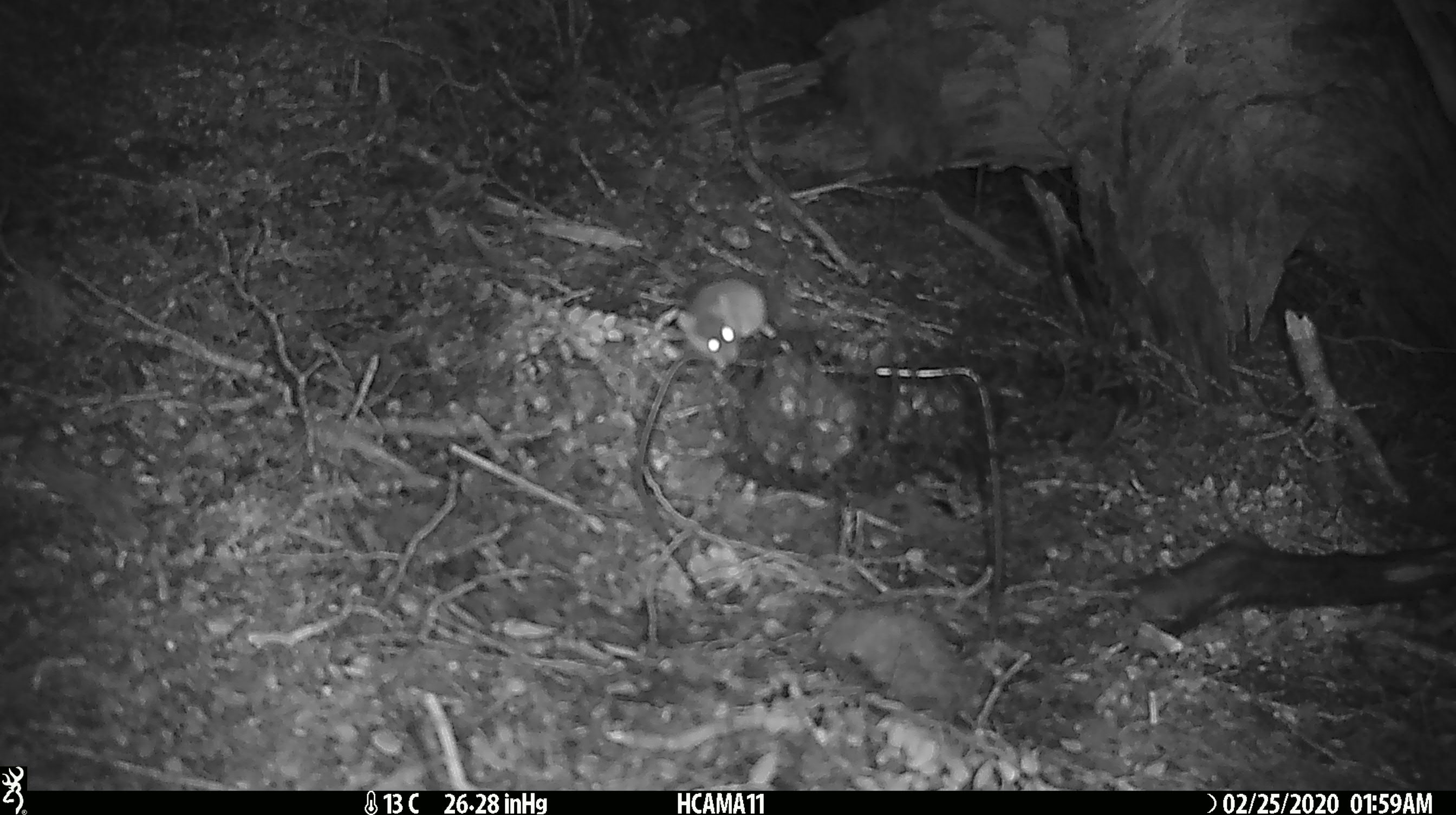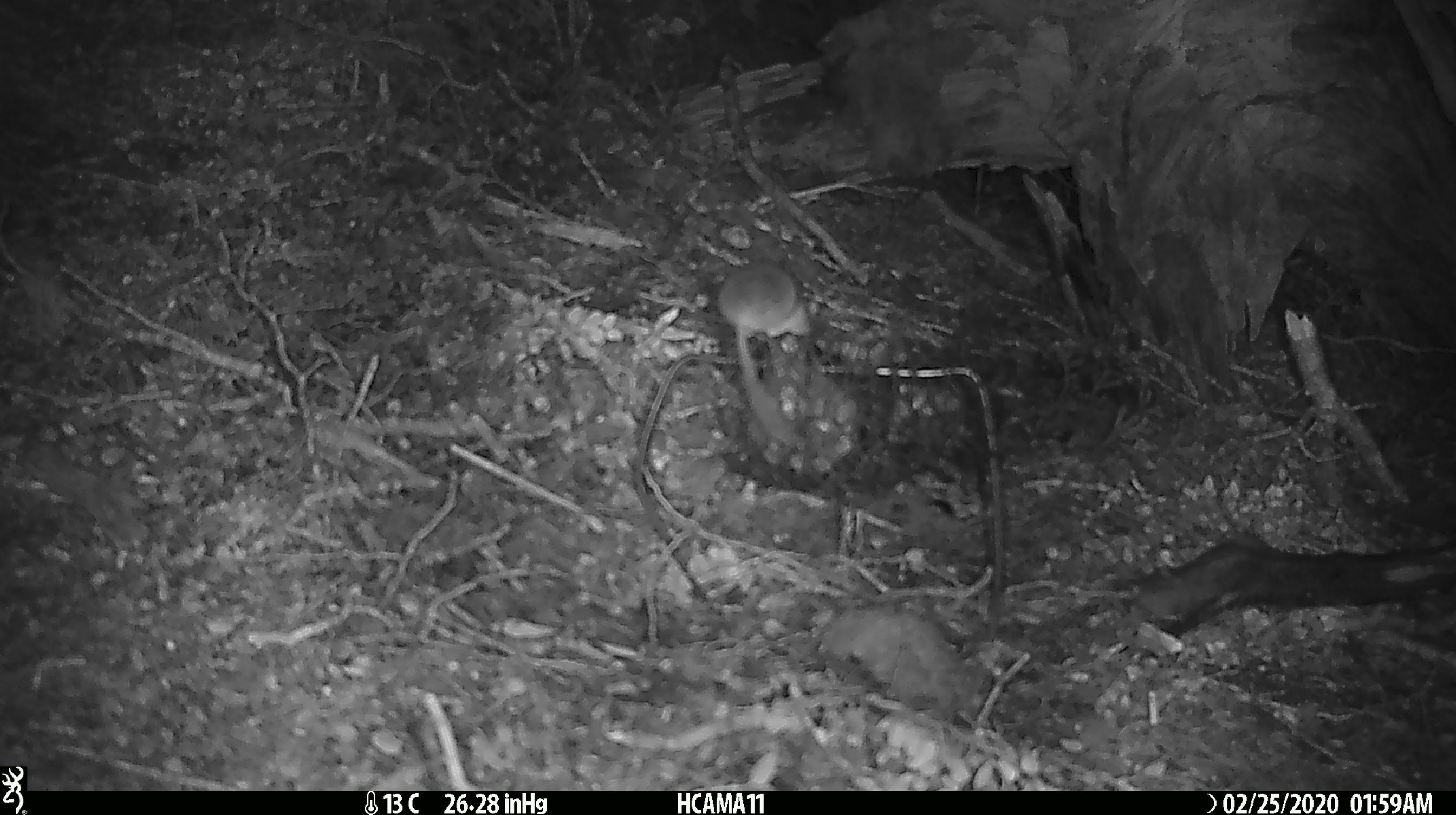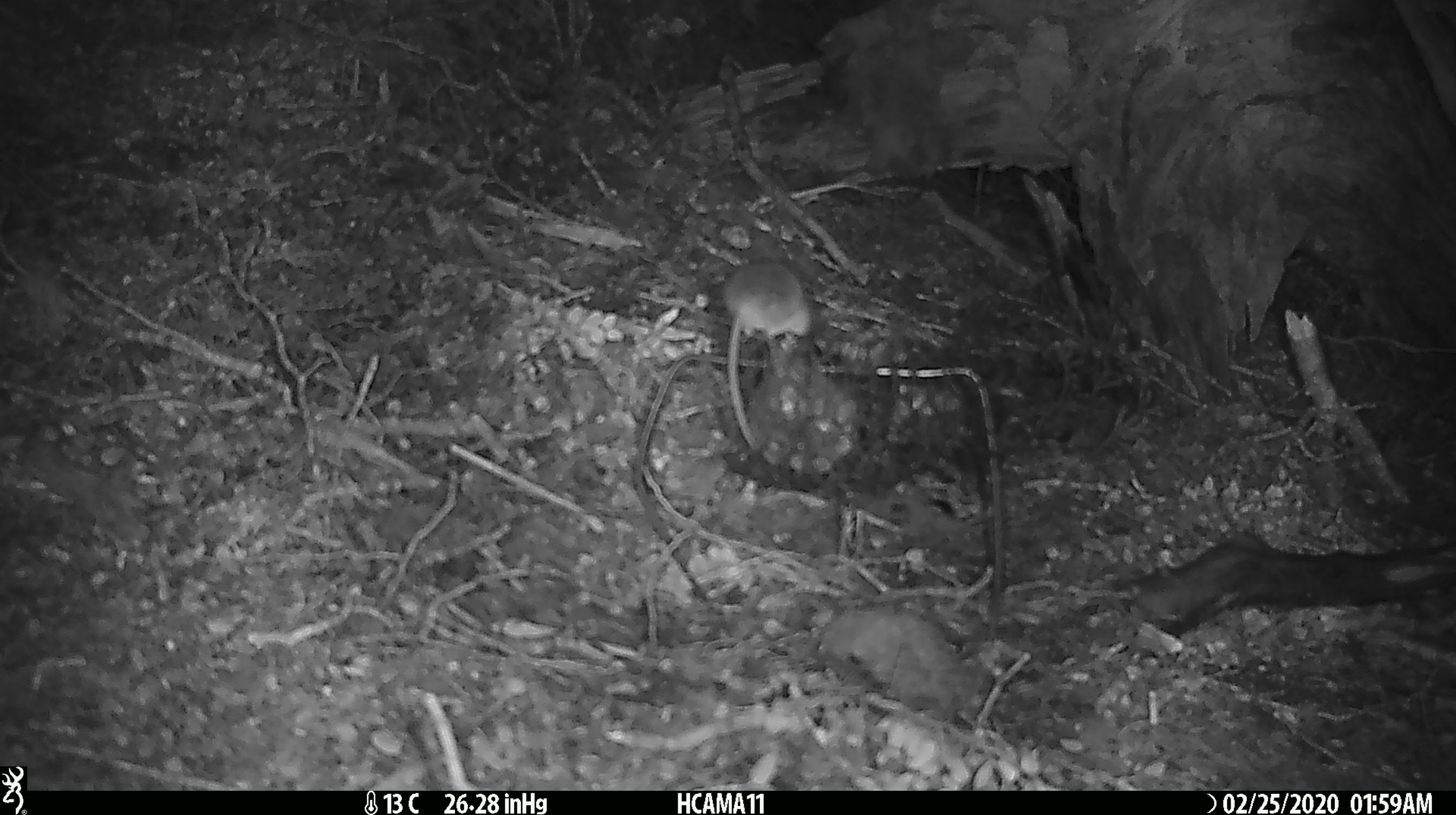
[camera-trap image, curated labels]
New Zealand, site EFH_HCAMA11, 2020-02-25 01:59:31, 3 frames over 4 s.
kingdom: Animalia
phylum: Chordata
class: Mammalia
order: Rodentia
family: Muridae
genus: Mus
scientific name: Mus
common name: mouse